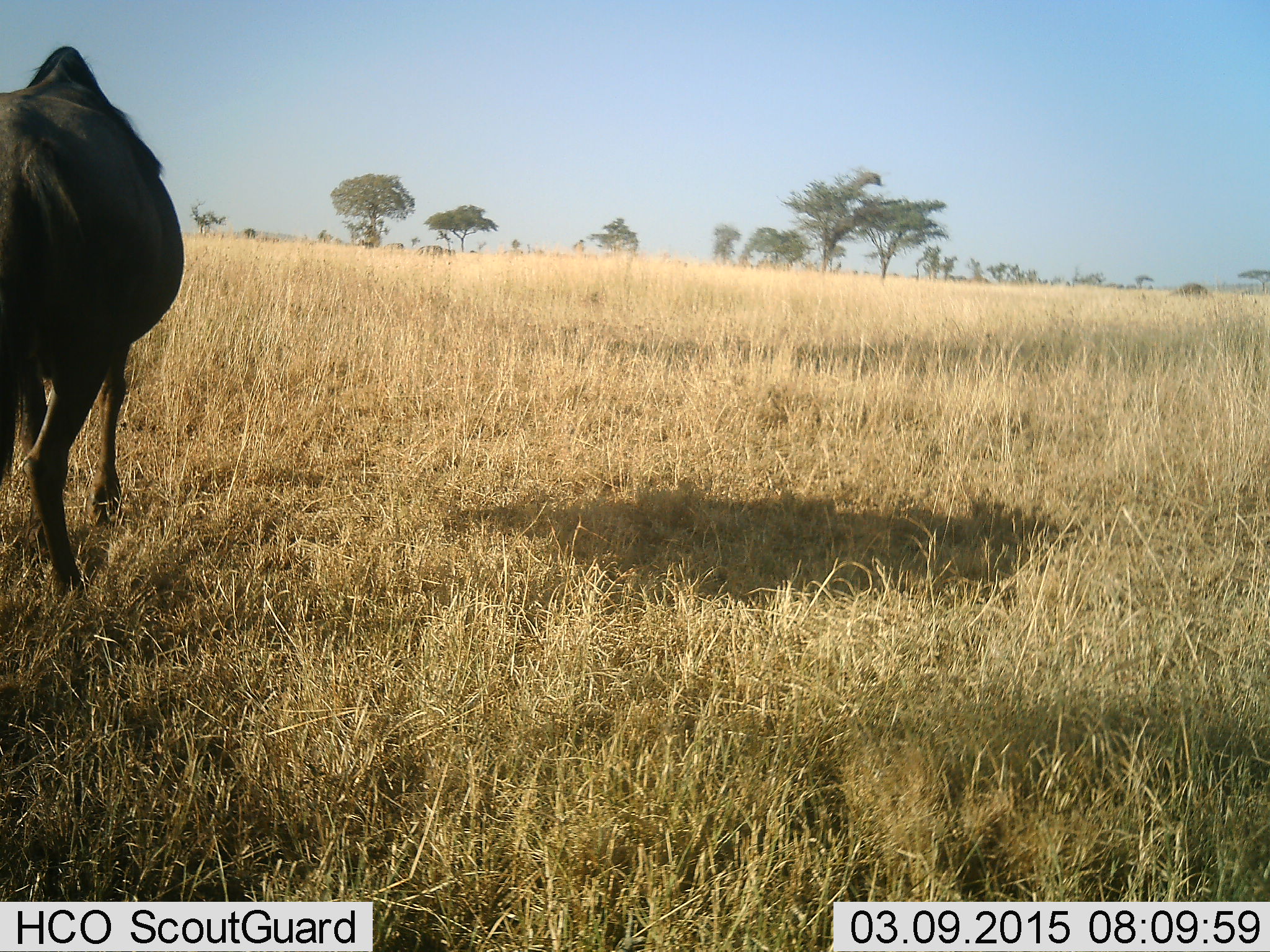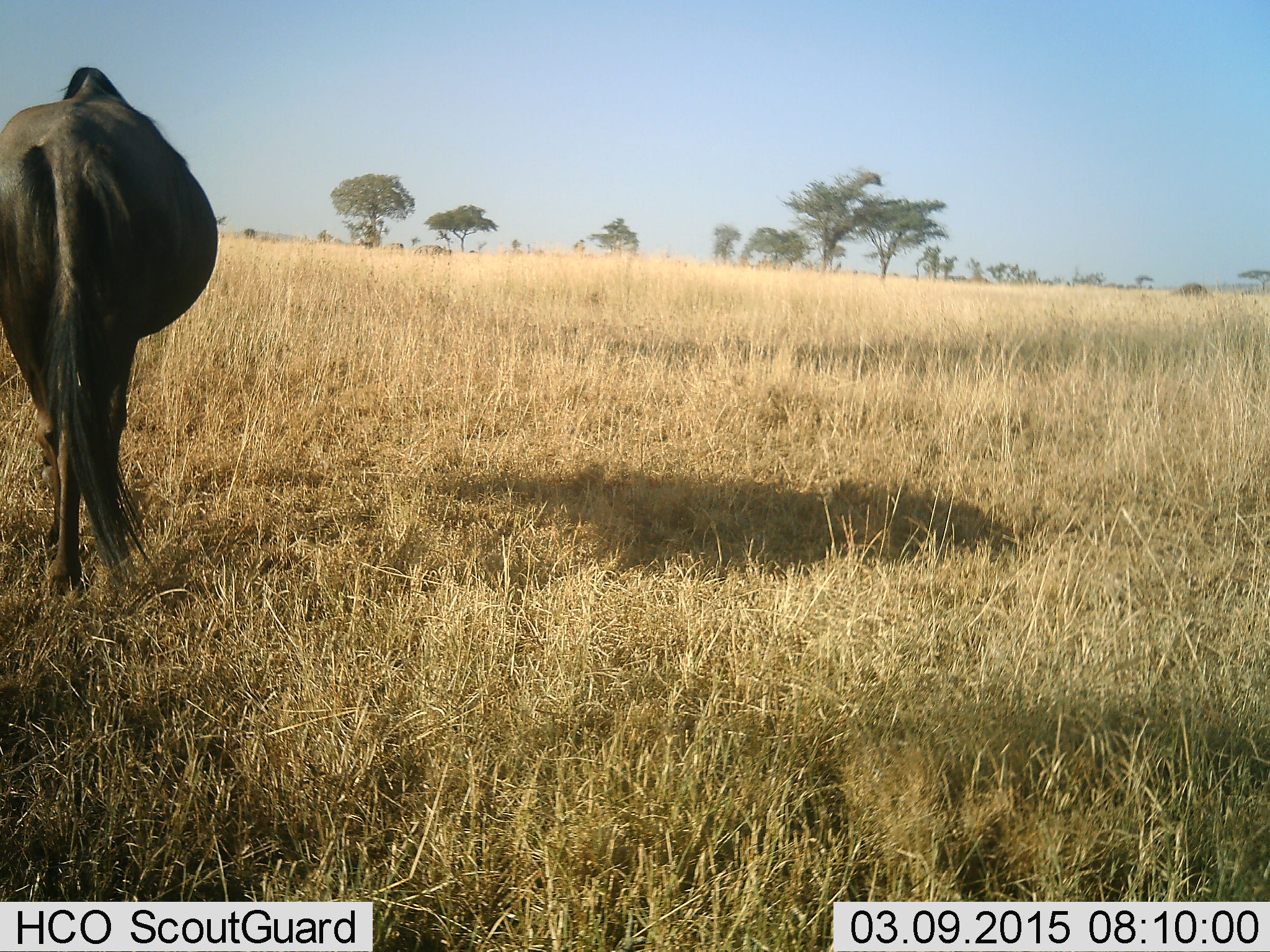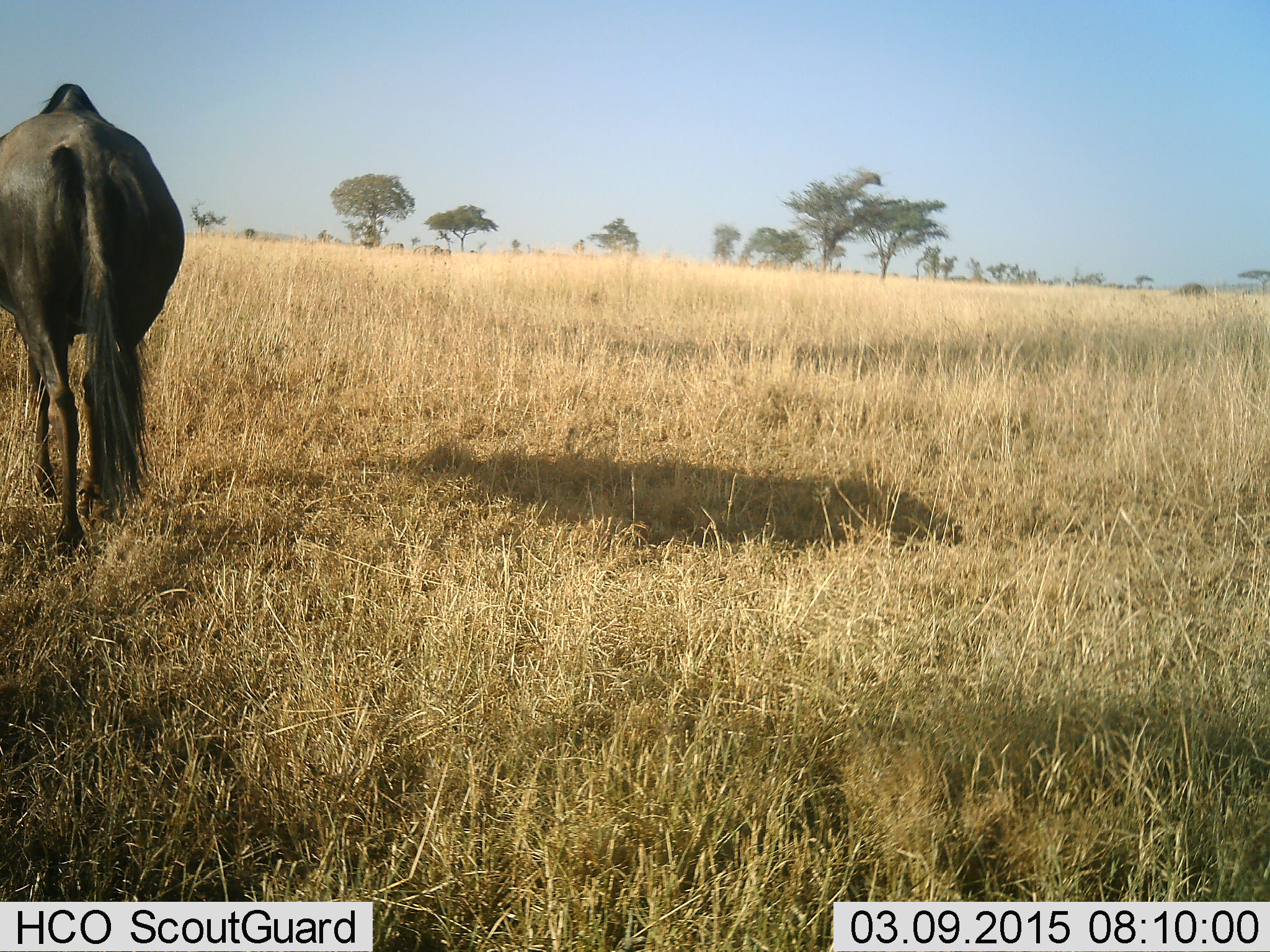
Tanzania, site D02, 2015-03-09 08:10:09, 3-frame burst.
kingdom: Animalia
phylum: Chordata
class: Mammalia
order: Artiodactyla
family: Bovidae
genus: Connochaetes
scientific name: Connochaetes taurinus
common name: blue wildebeest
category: wildebeest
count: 1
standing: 0%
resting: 0%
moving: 80%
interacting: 0%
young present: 0%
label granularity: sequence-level